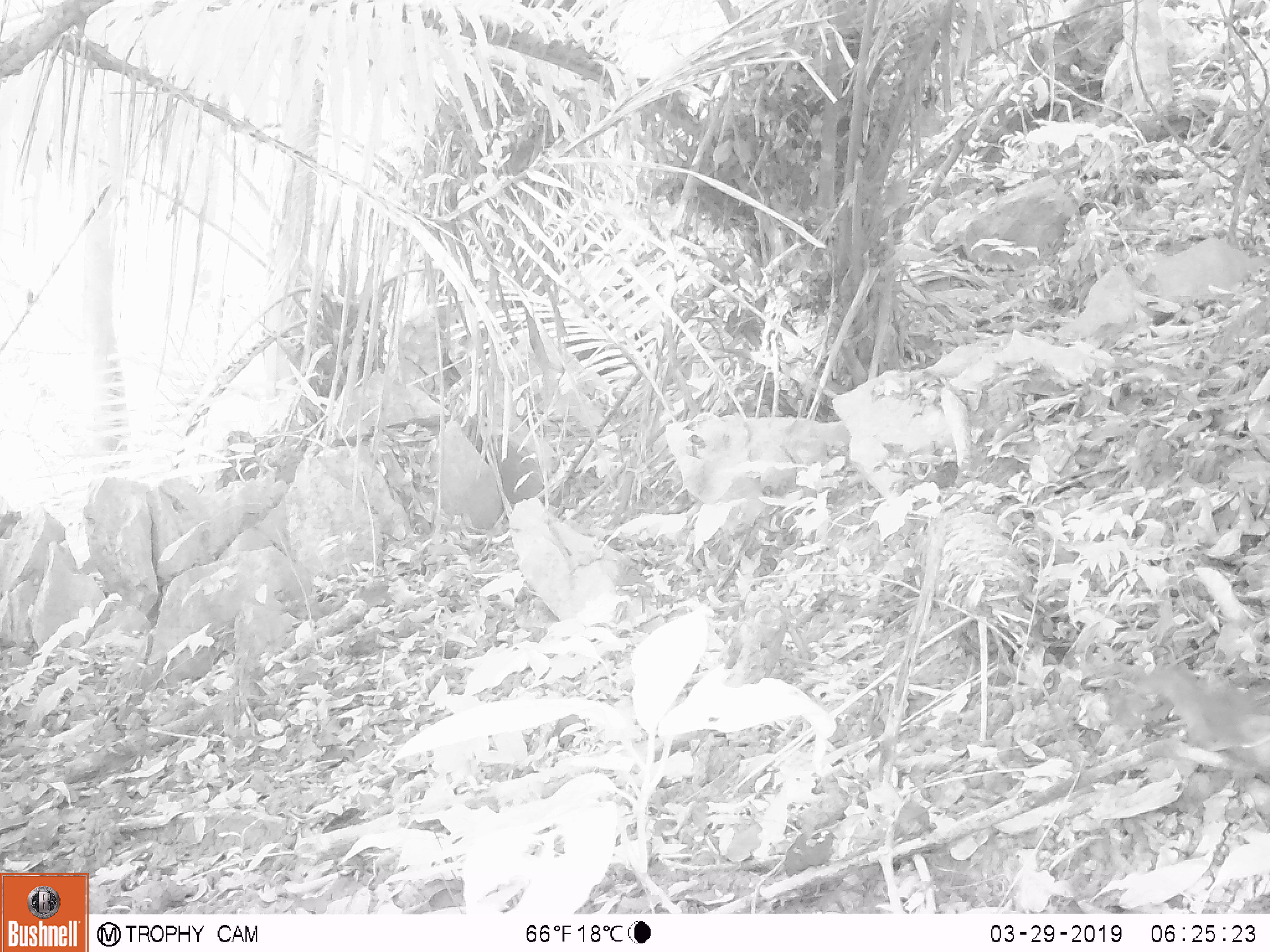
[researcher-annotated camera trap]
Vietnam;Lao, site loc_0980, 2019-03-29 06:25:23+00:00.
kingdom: Animalia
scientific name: Animalia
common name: animal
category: unidentified small animal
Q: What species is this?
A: Unidentified small animal (animal) (Animalia).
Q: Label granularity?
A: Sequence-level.